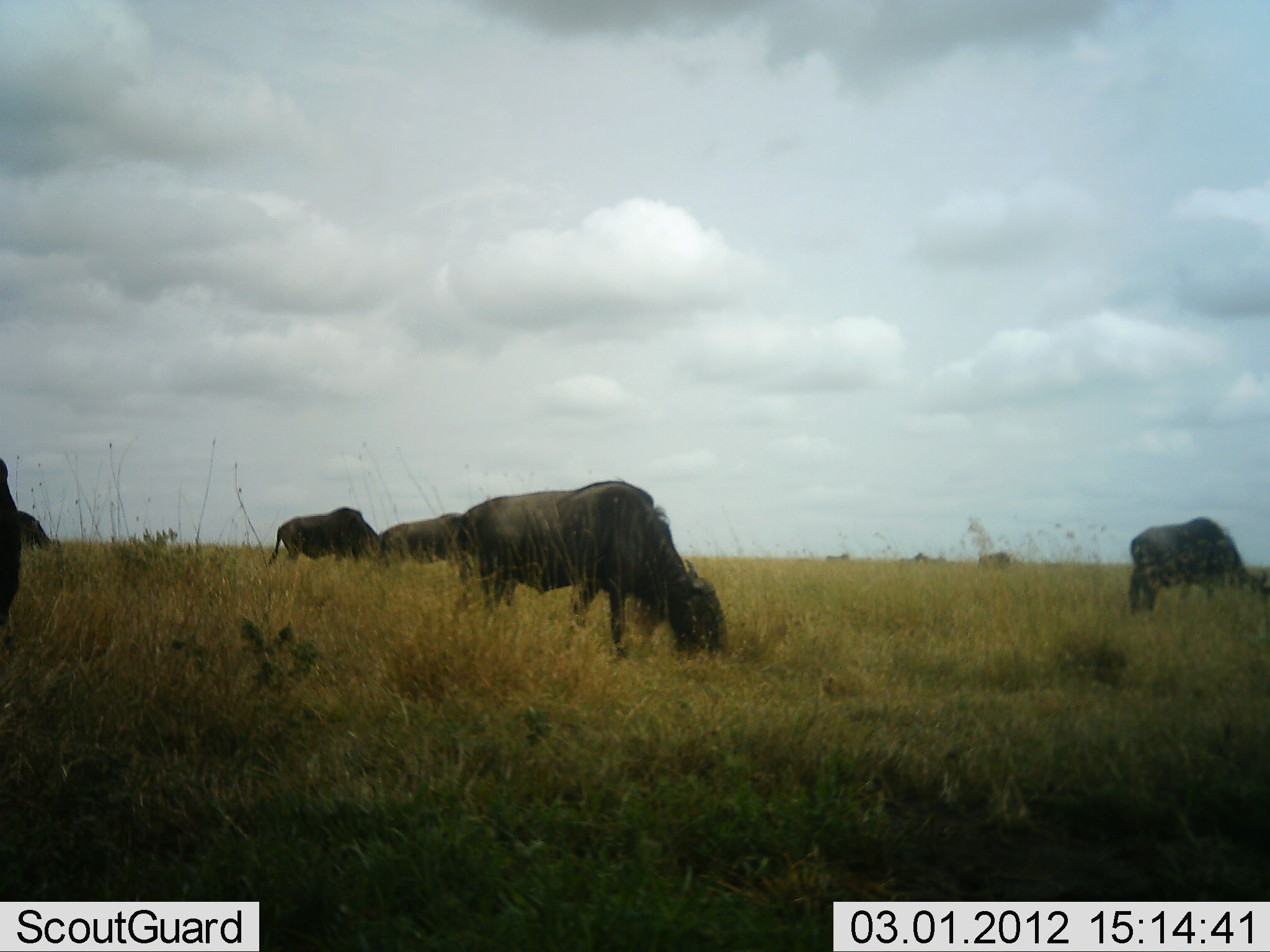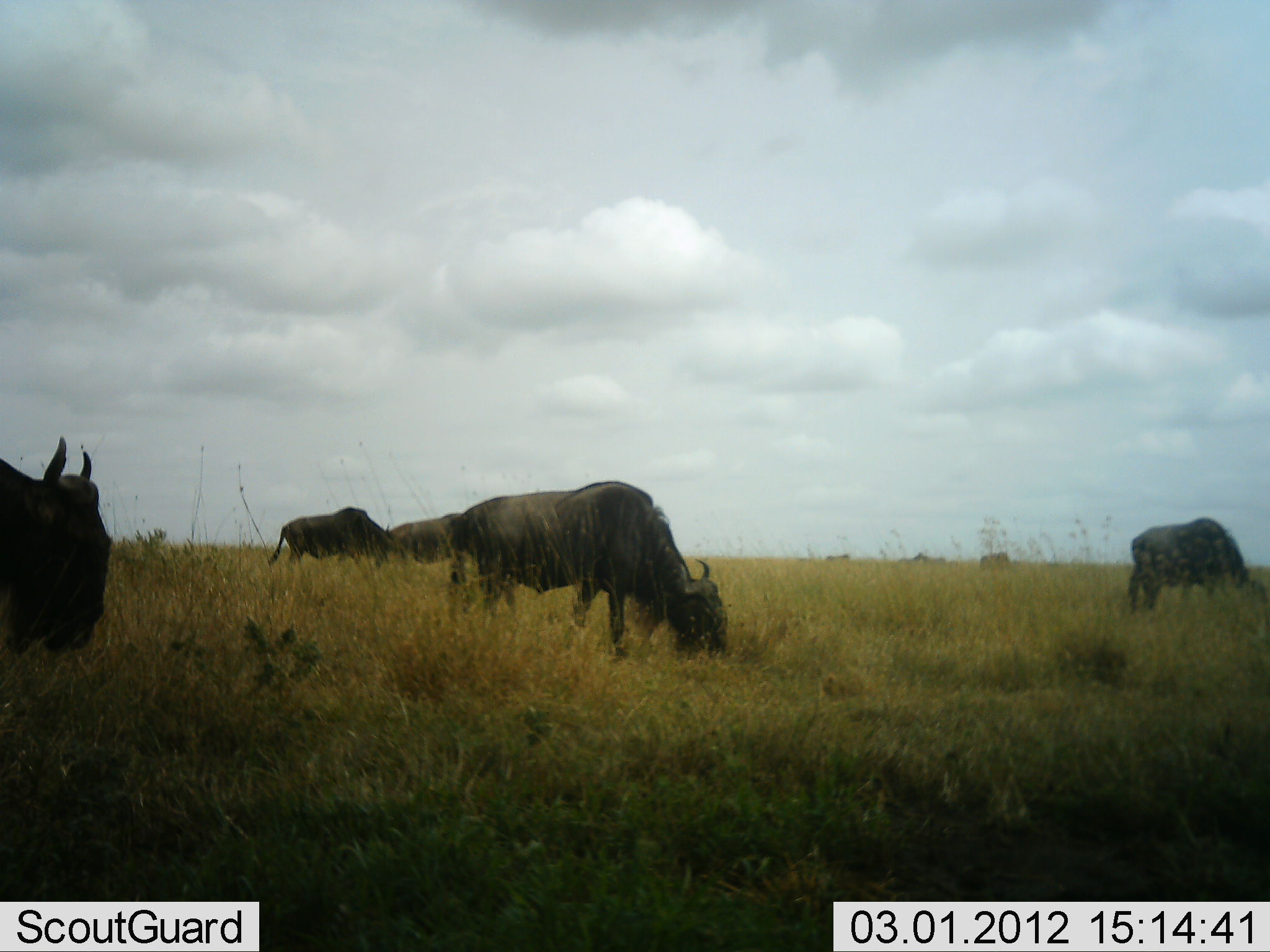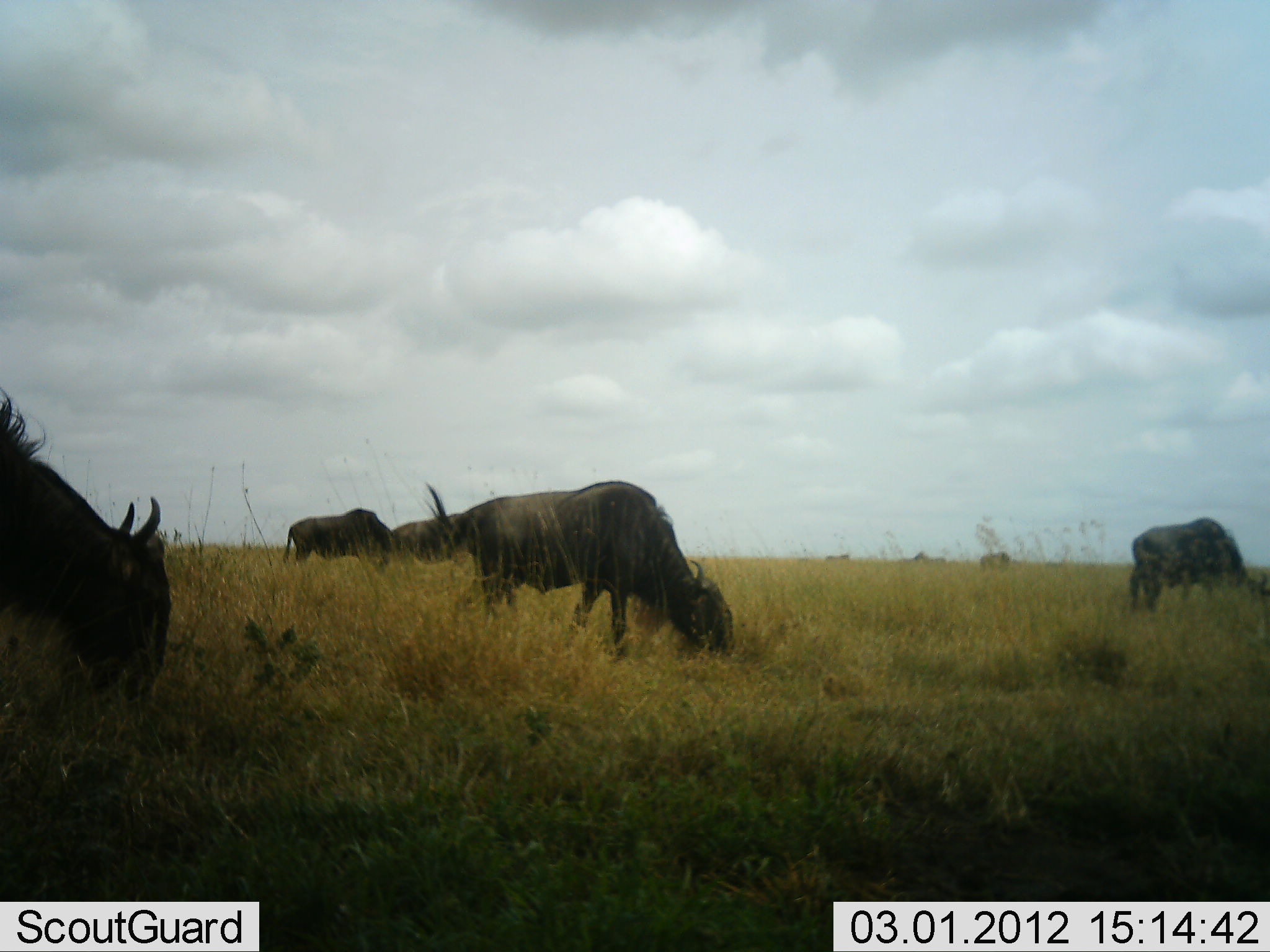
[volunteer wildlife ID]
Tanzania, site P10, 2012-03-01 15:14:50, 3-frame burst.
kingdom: Animalia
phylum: Chordata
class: Mammalia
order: Artiodactyla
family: Bovidae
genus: Connochaetes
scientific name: Connochaetes taurinus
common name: blue wildebeest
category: wildebeest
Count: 5.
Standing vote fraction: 22%.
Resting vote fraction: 0%.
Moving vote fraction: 19%.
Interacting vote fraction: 0%.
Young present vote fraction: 0%.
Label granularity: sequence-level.